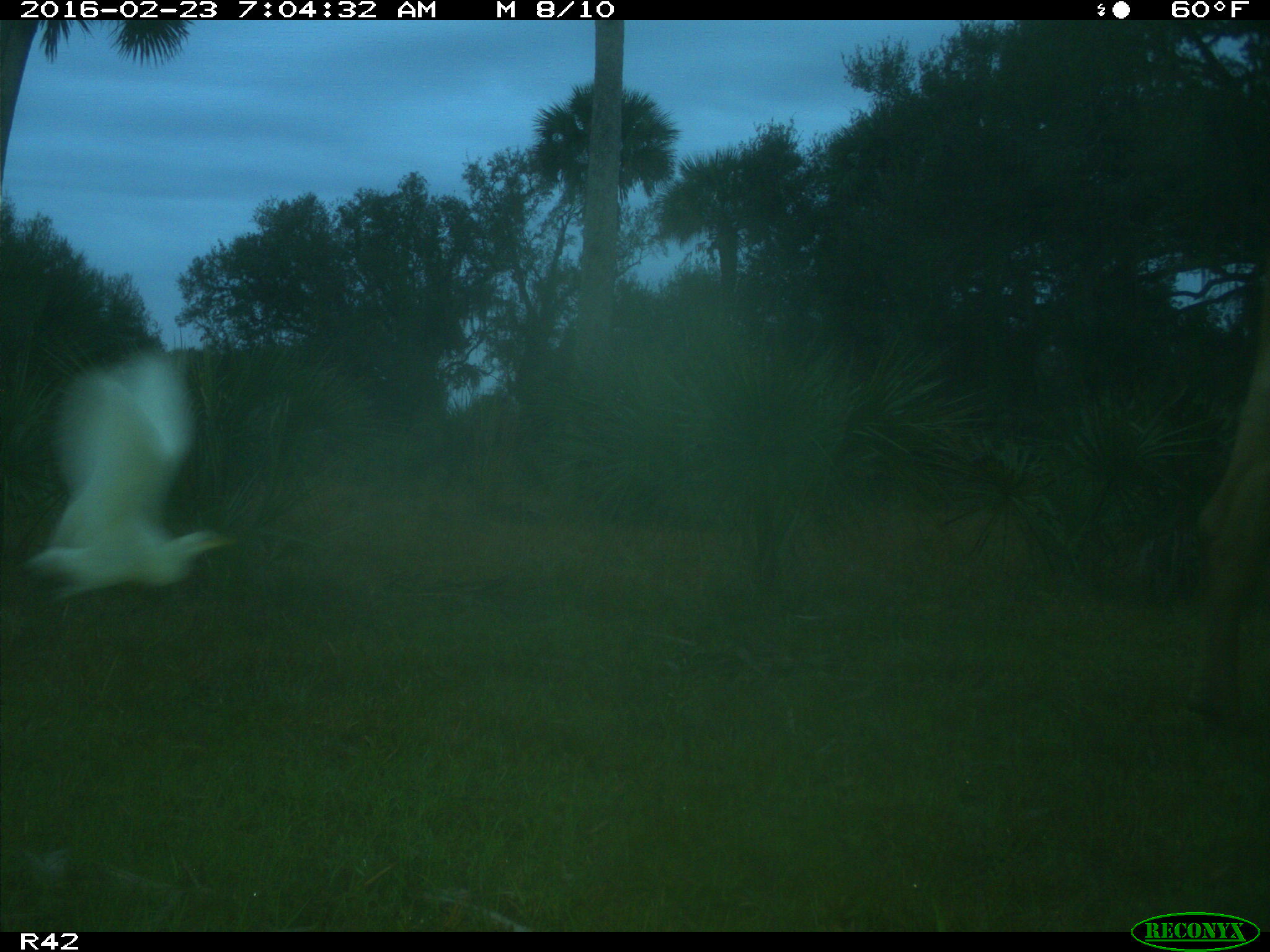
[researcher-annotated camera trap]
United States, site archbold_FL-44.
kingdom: Animalia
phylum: Chordata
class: Mammalia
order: Artiodactyla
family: Bovidae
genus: Bos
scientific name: Bos taurus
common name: domestic cow